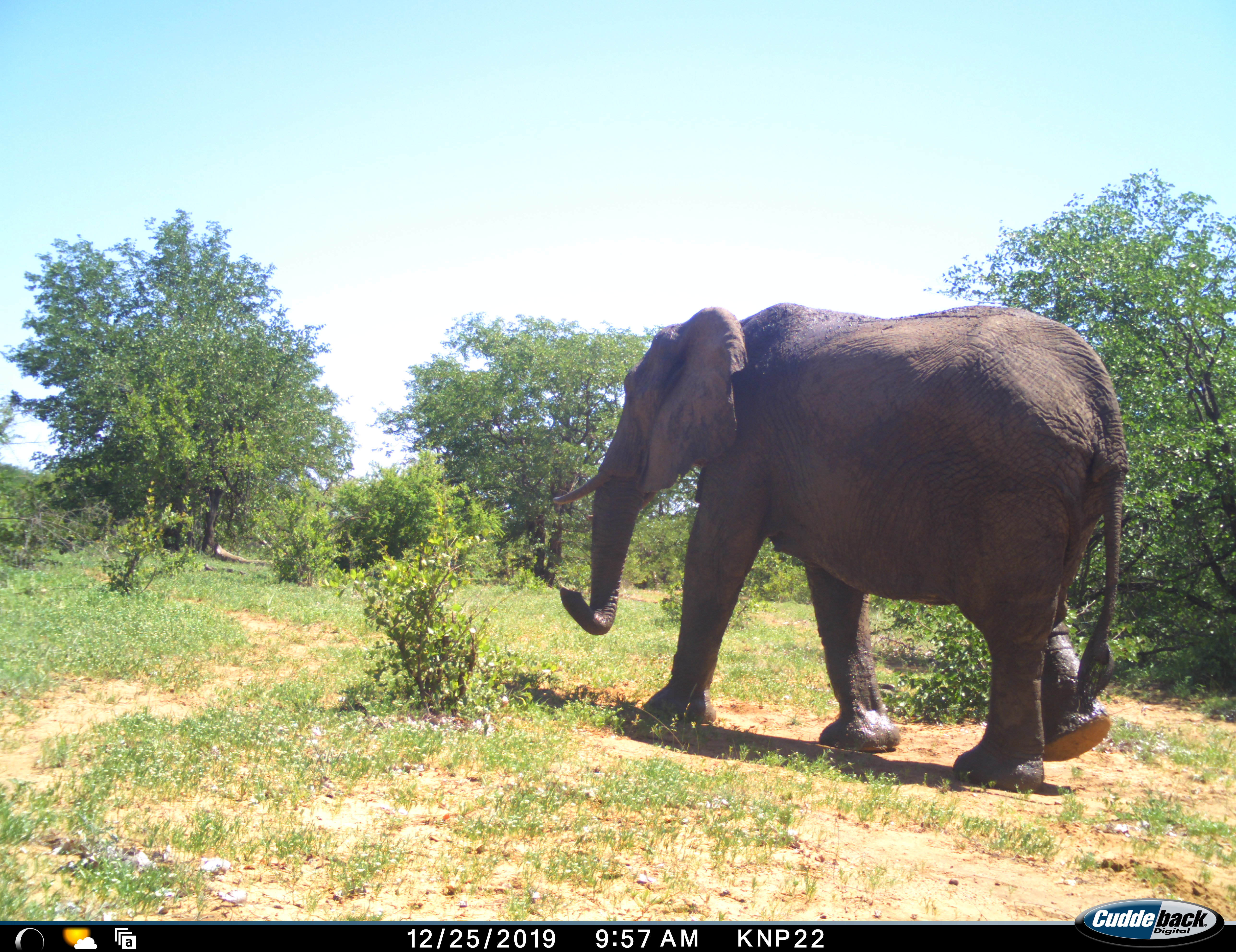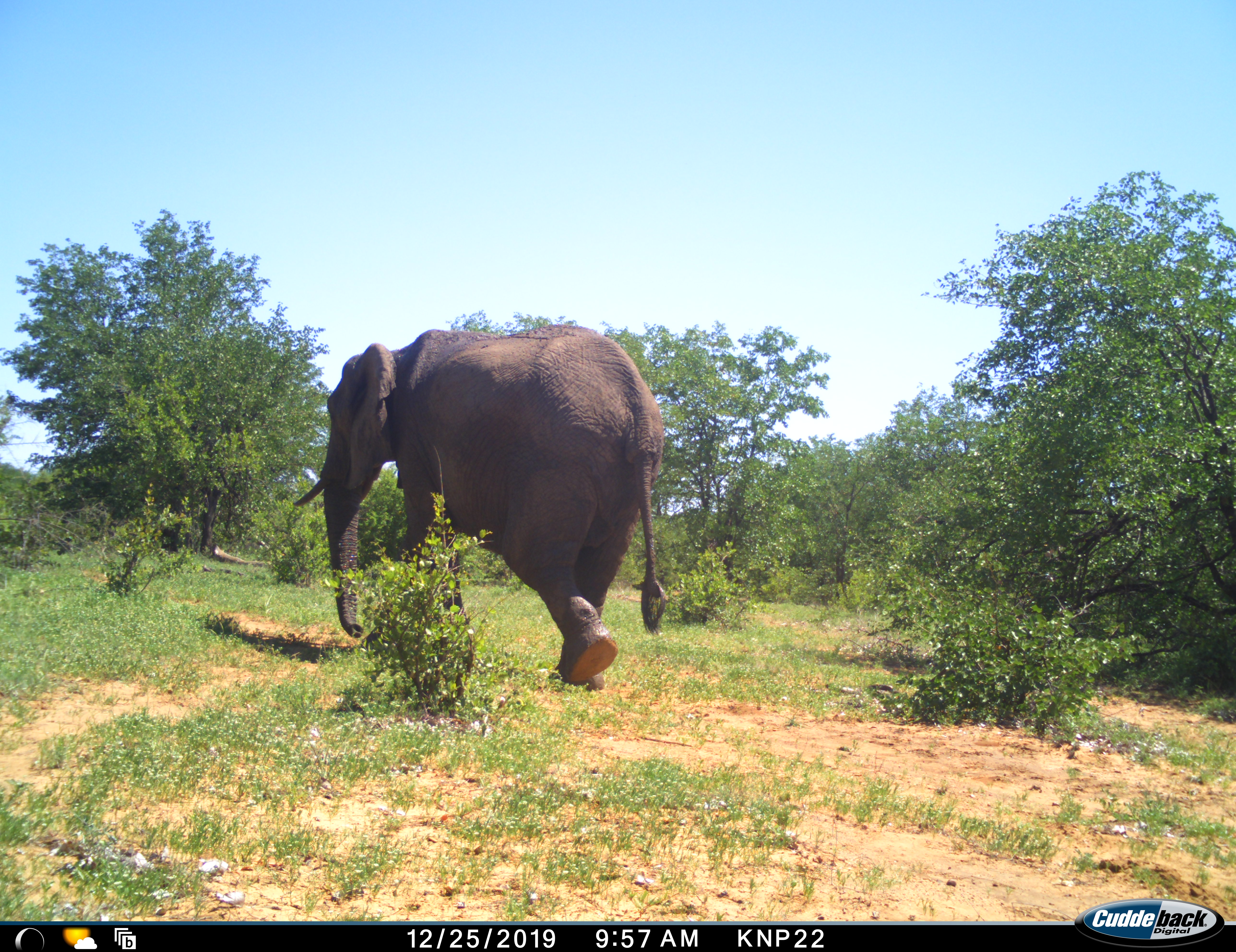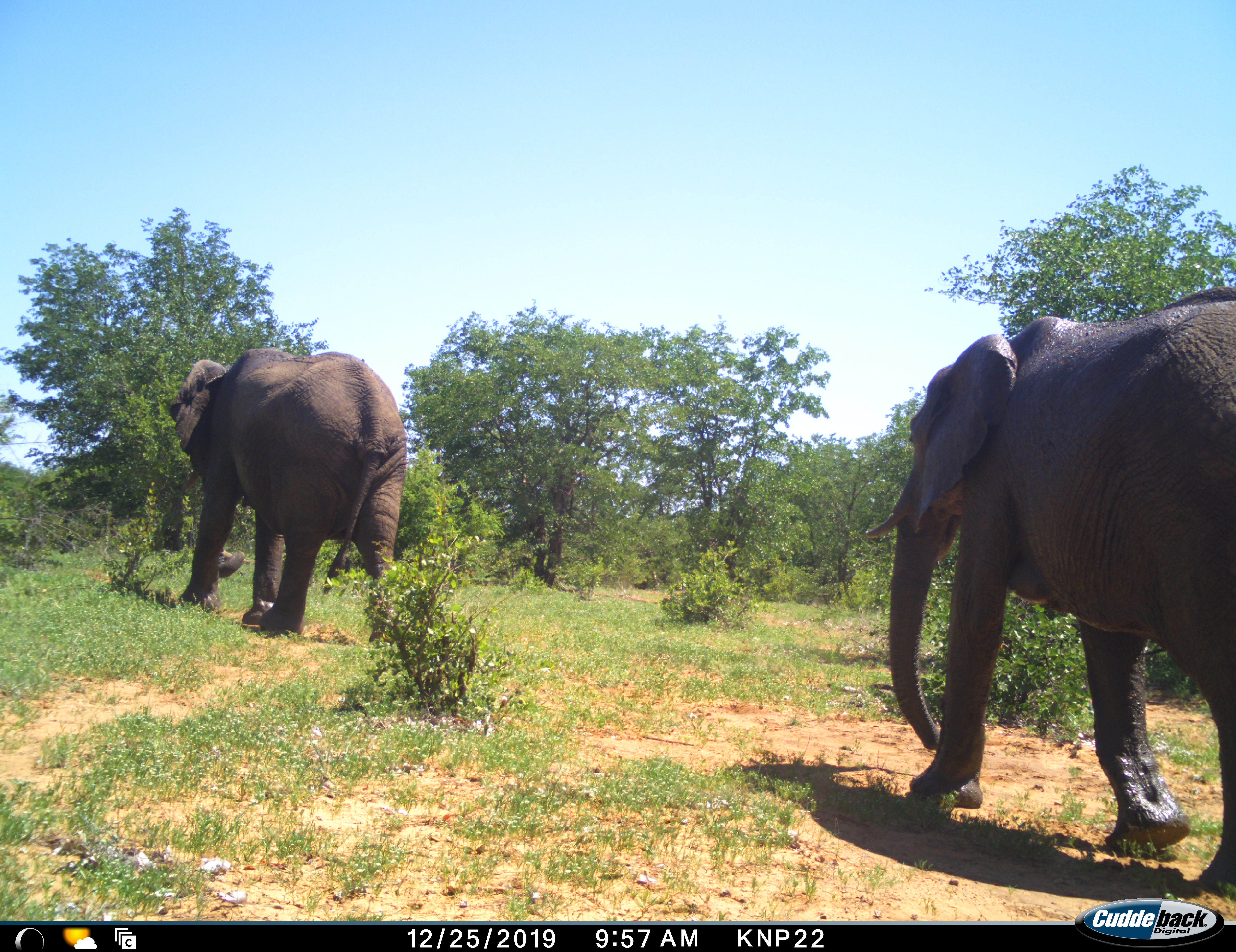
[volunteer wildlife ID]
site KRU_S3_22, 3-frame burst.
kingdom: Animalia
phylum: Chordata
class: Mammalia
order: Proboscidea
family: Elephantidae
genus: Loxodonta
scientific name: Loxodonta africana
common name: african bush elephant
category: elephant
Elephant (african bush elephant) (Loxodonta africana), count 2. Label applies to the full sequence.